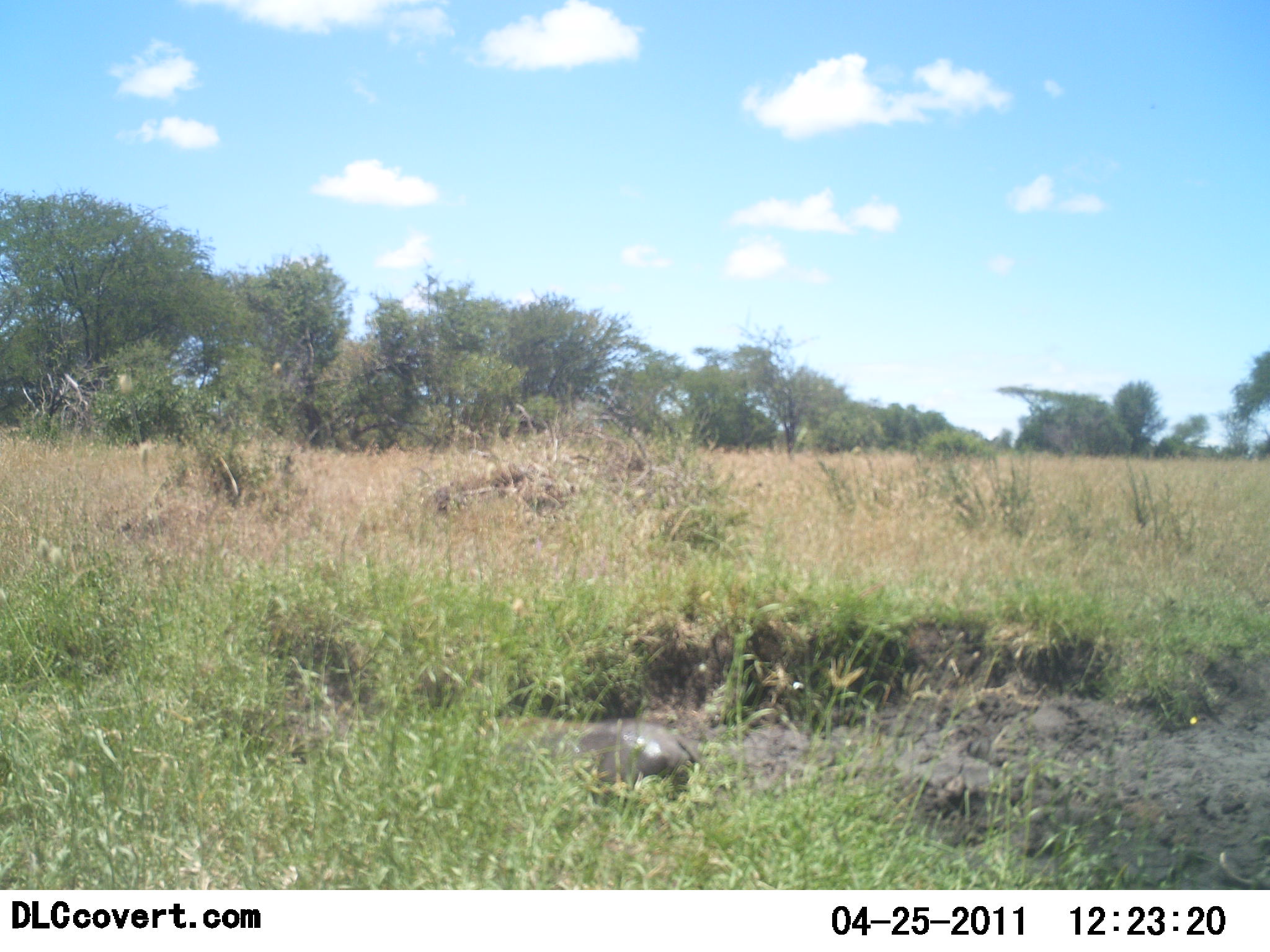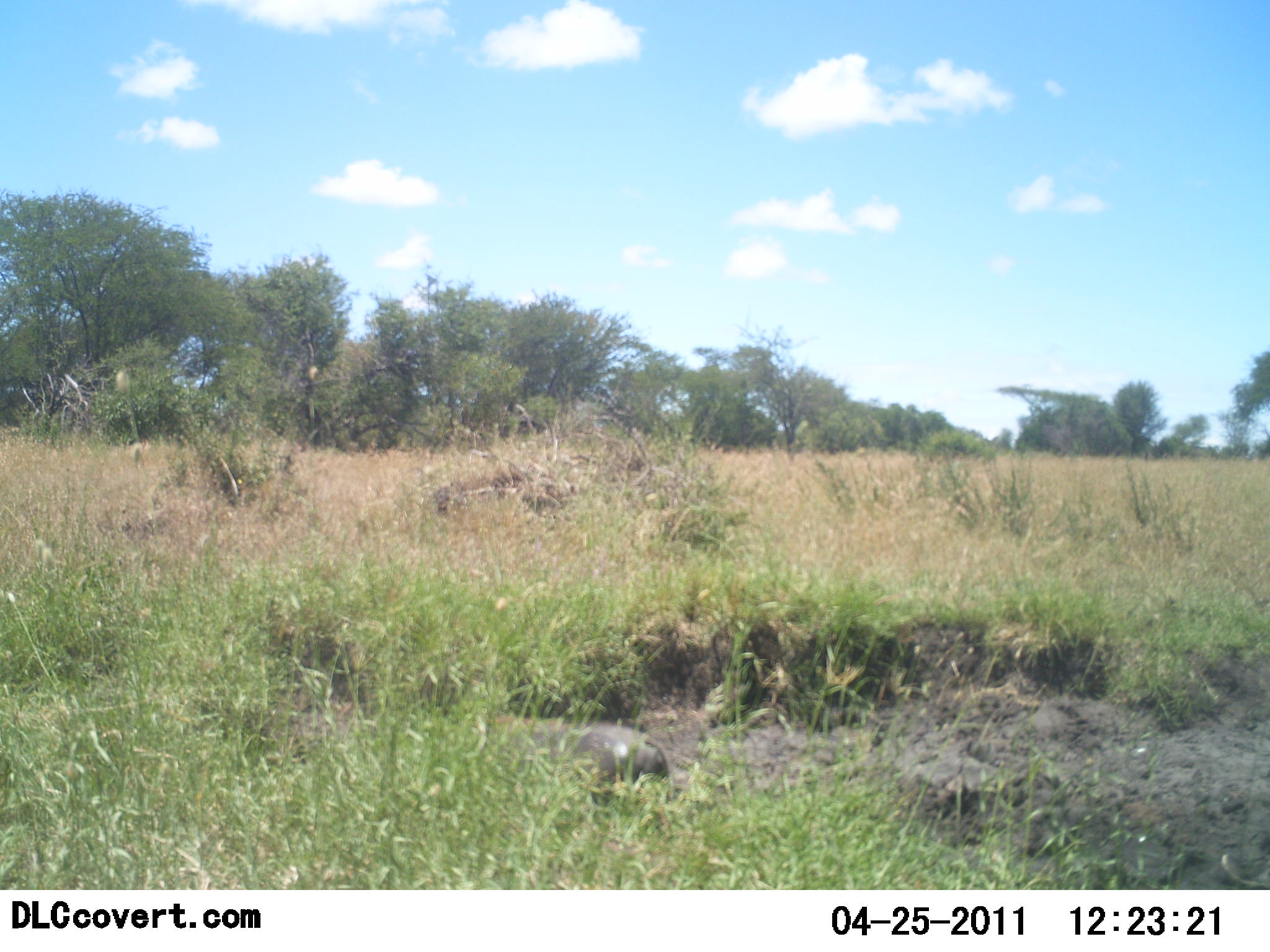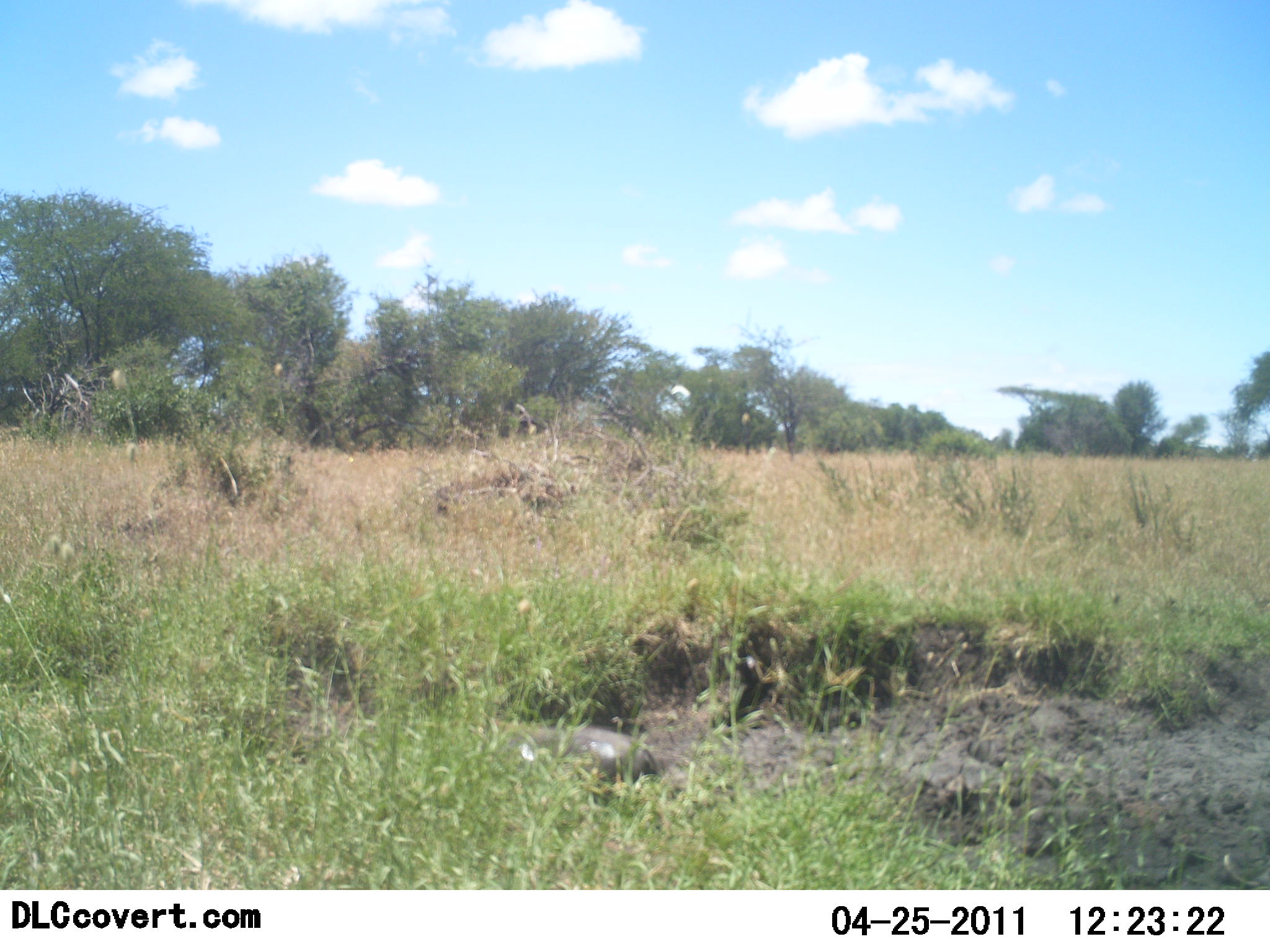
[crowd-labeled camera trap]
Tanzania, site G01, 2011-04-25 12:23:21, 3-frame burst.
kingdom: Animalia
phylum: Chordata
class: Mammalia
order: Artiodactyla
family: Suidae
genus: Phacochoerus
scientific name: Phacochoerus africanus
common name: warthog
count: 1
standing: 50%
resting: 17%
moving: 33%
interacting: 0%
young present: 0%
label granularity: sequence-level